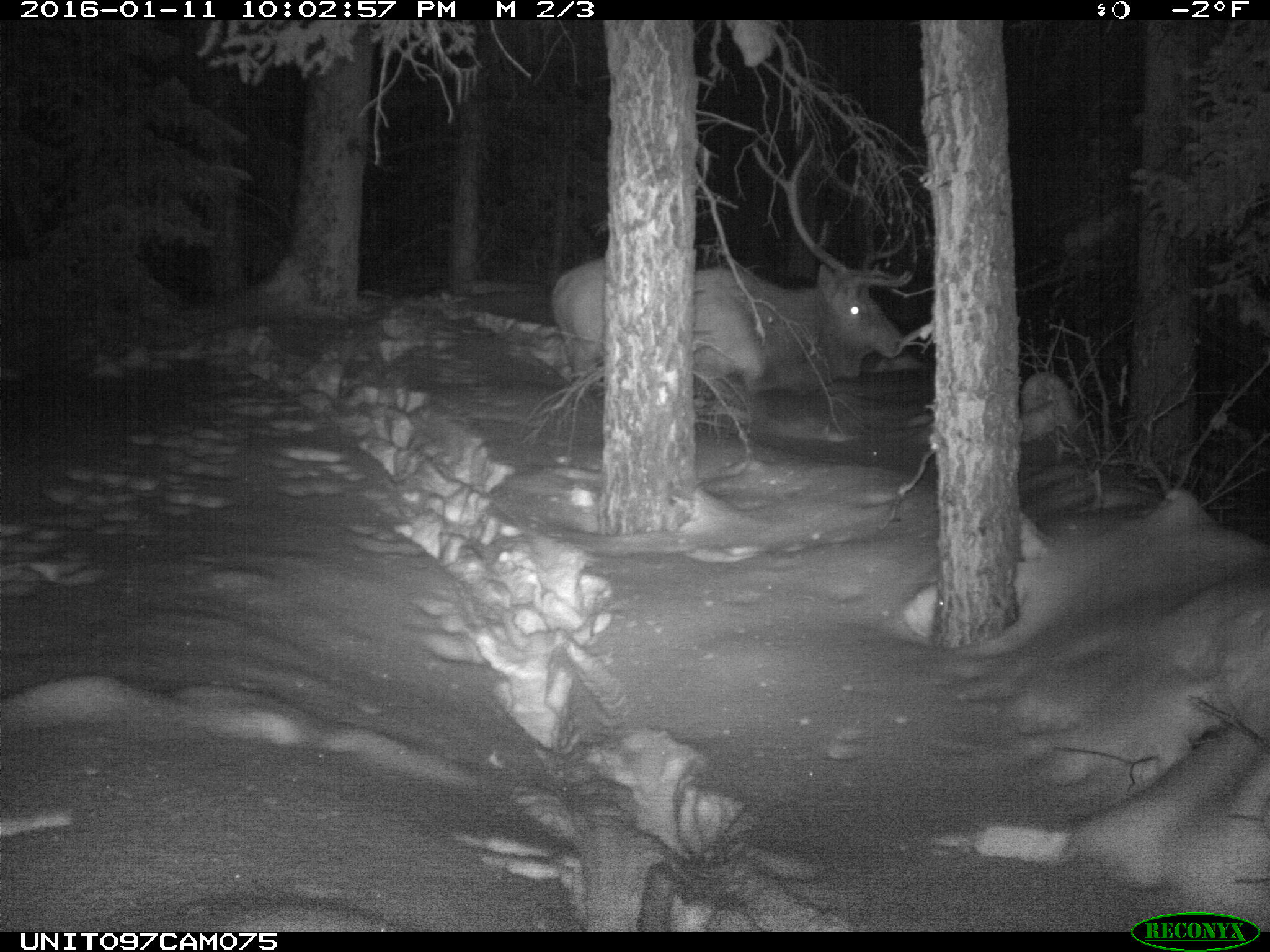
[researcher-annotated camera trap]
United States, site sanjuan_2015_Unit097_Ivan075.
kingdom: Animalia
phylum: Chordata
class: Mammalia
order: Artiodactyla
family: Cervidae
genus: Cervus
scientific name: Cervus elaphus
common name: red deer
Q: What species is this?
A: Cervus elaphus (red deer).